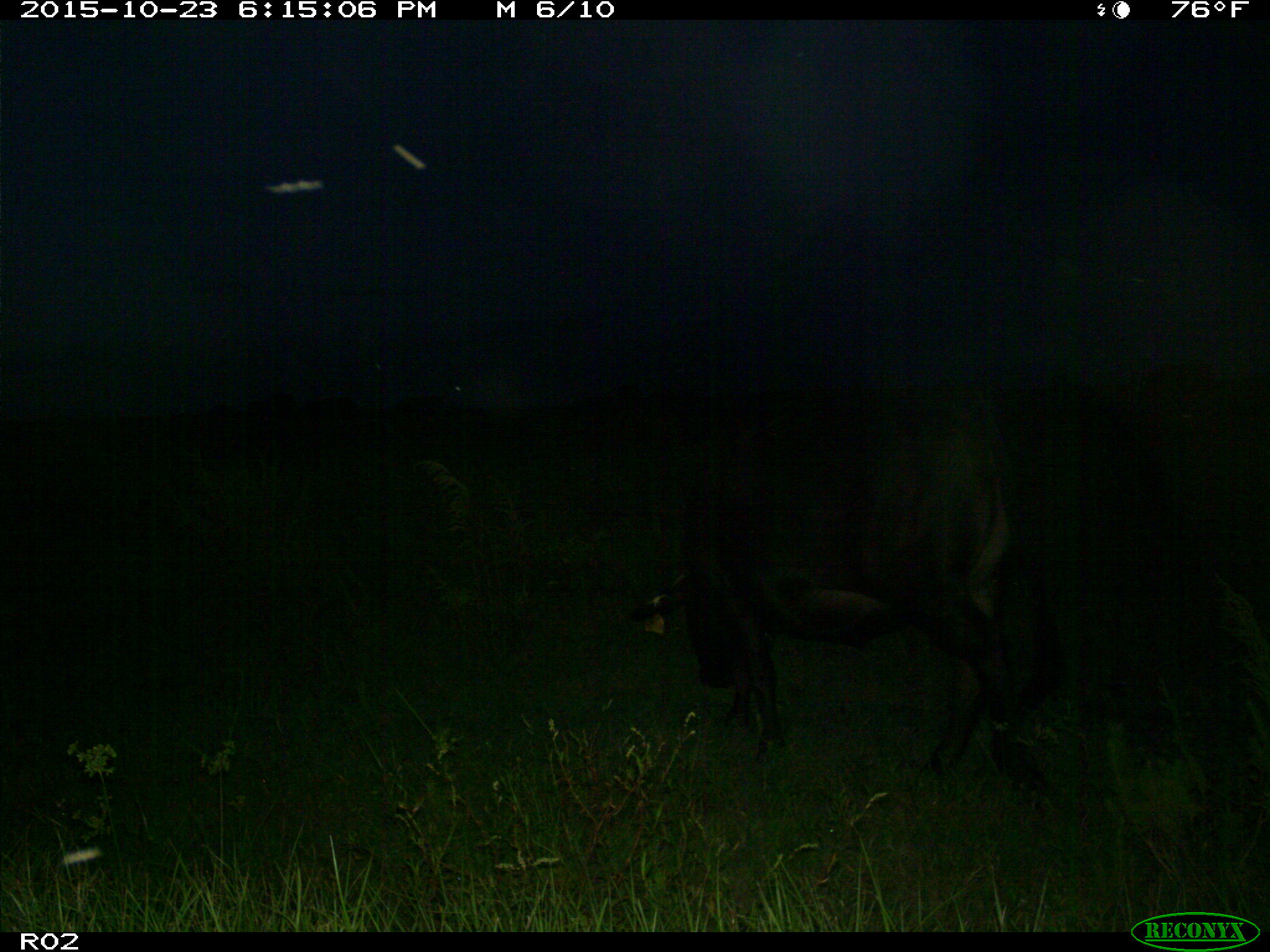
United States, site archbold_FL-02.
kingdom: Animalia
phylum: Chordata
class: Mammalia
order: Artiodactyla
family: Bovidae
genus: Bos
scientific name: Bos taurus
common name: domestic cow